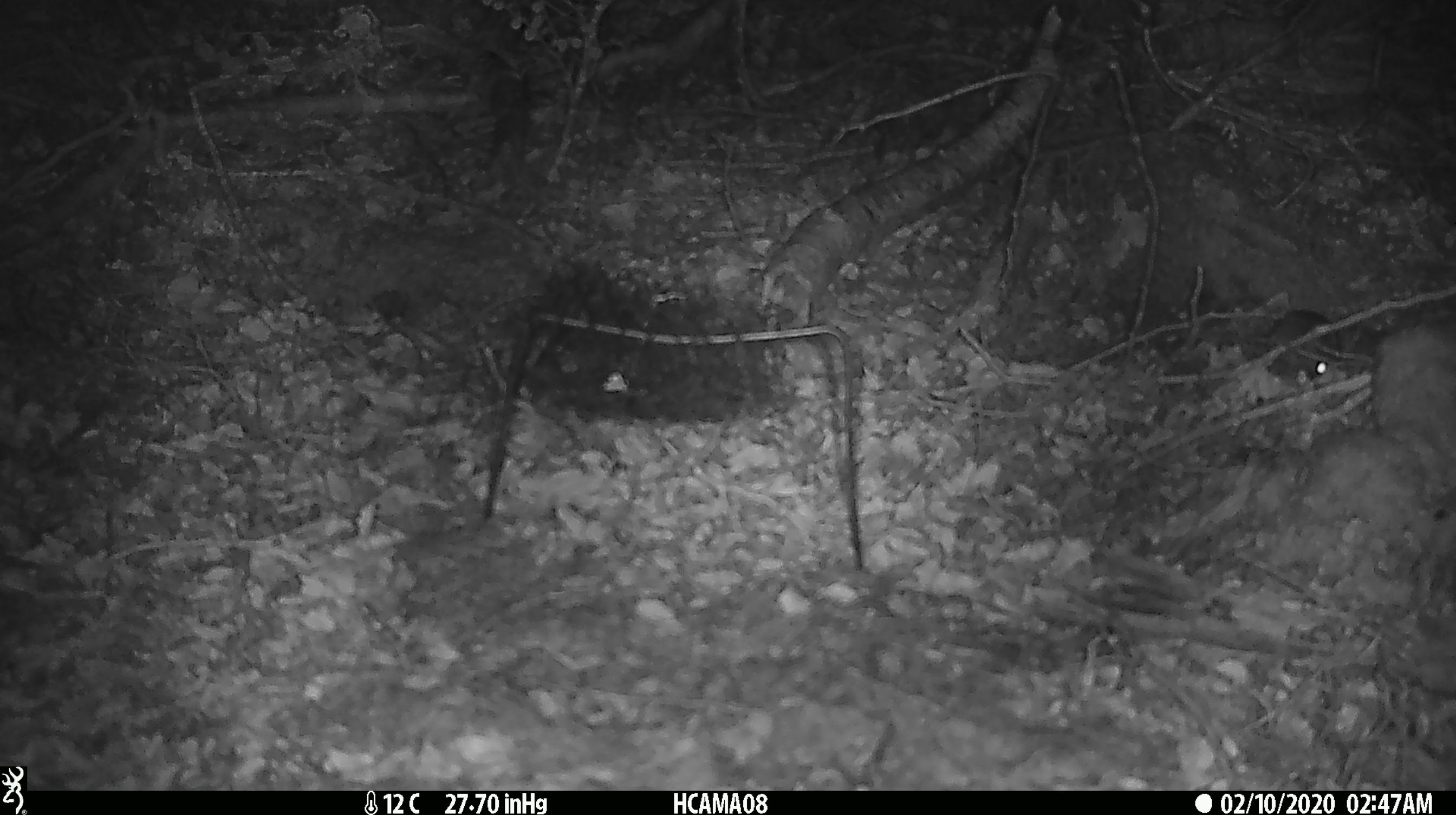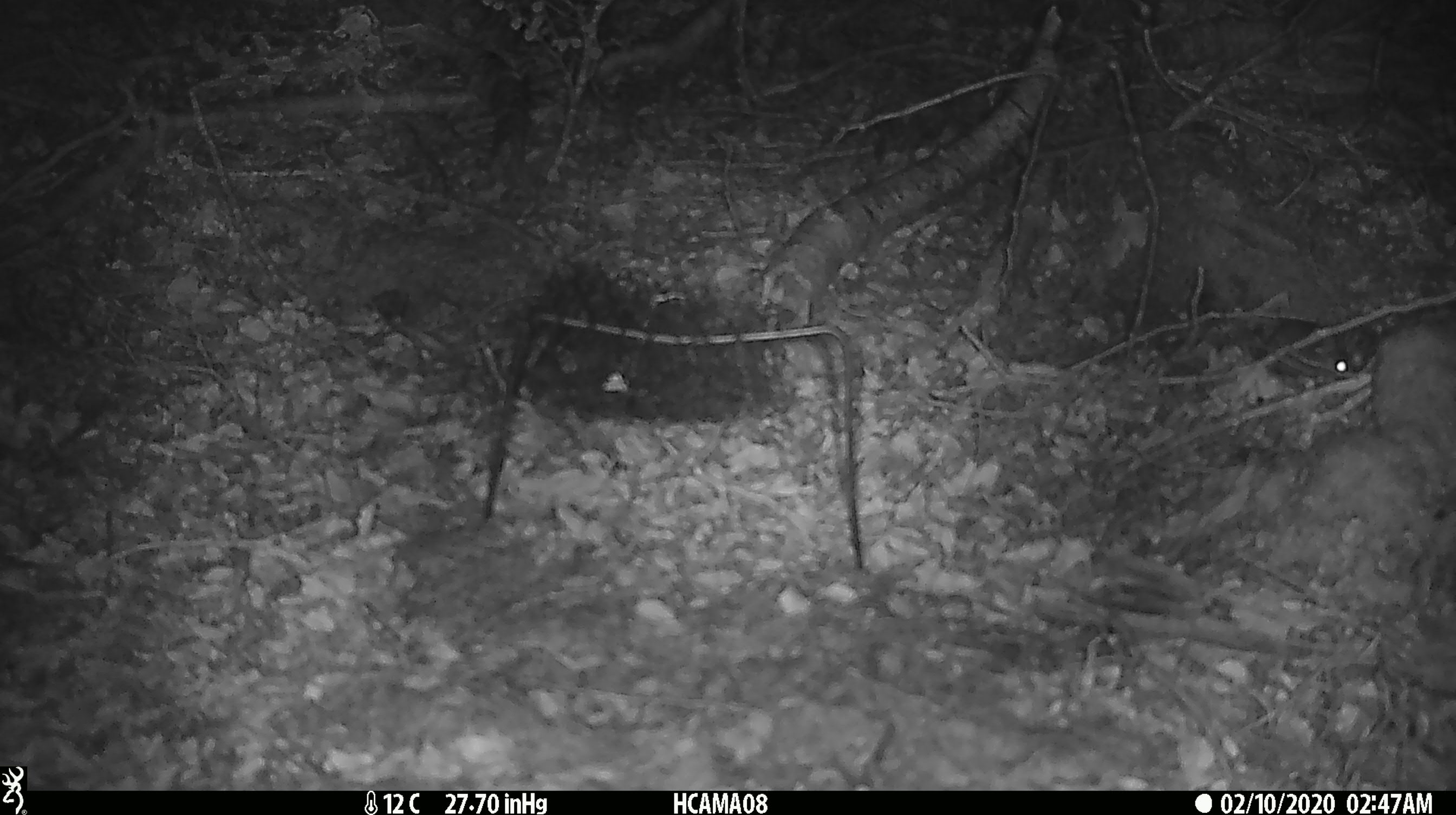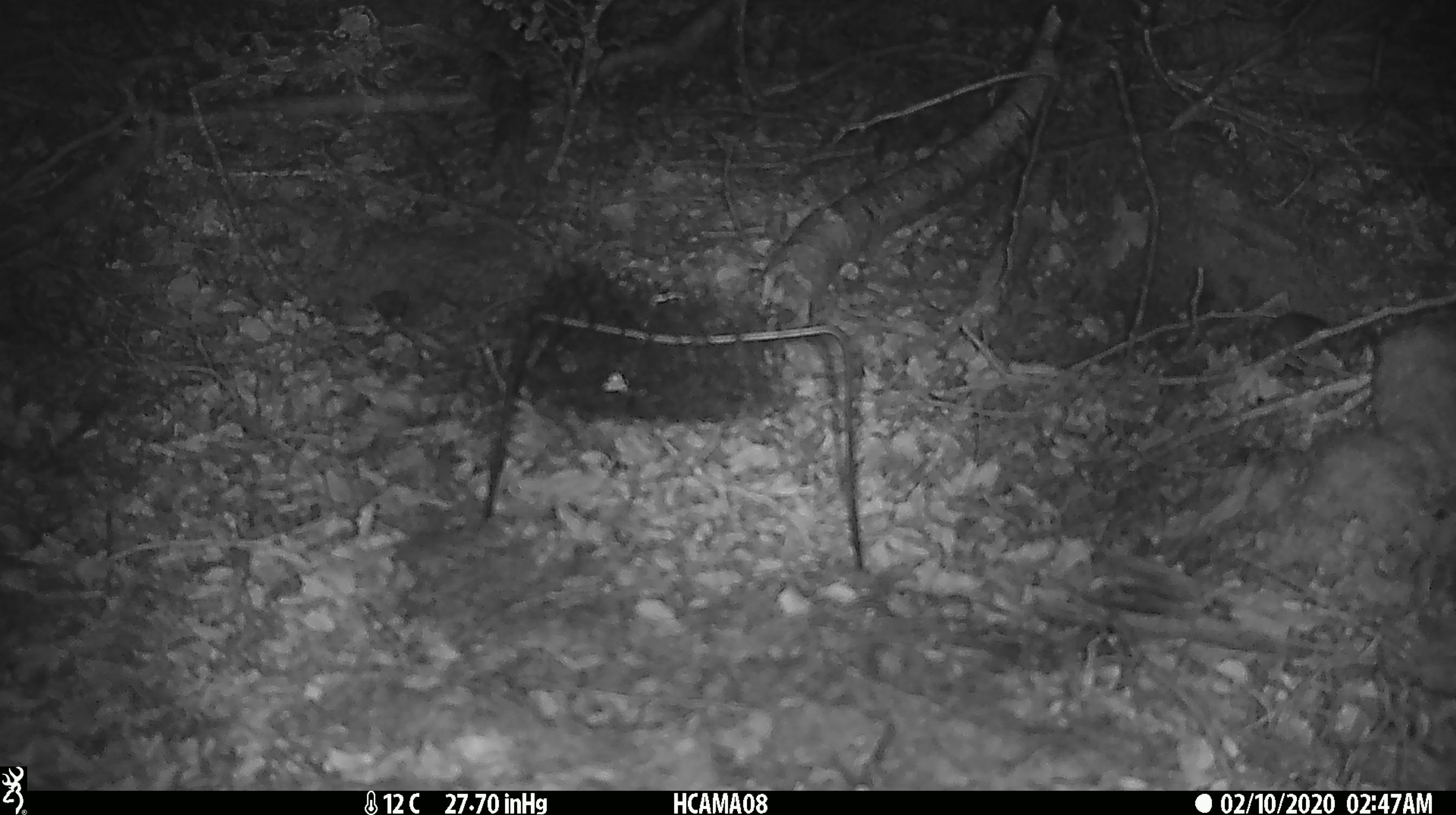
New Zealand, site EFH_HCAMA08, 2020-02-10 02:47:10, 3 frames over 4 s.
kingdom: Animalia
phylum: Chordata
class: Mammalia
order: Rodentia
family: Muridae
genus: Mus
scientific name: Mus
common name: mouse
Mouse (Mus).